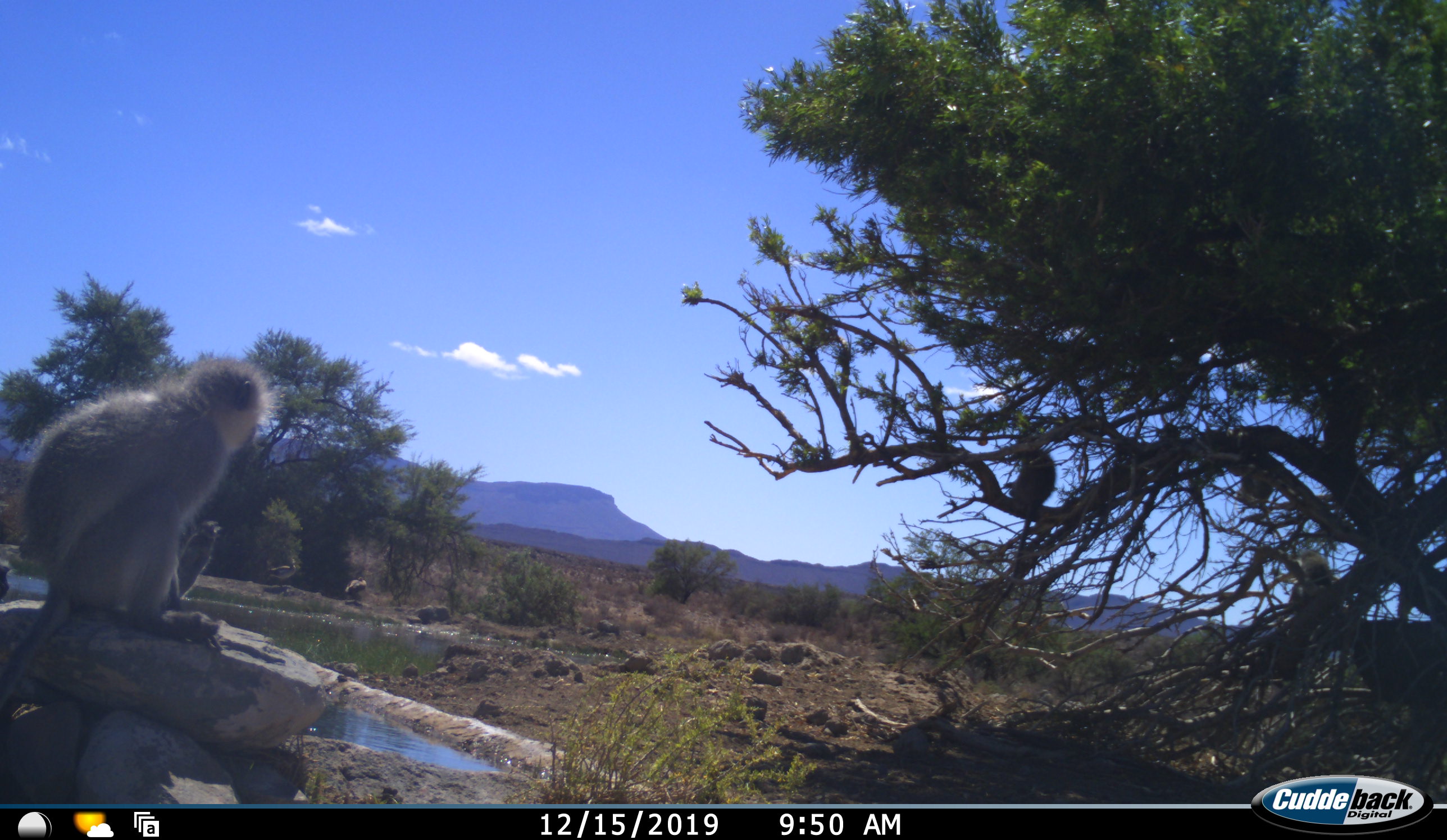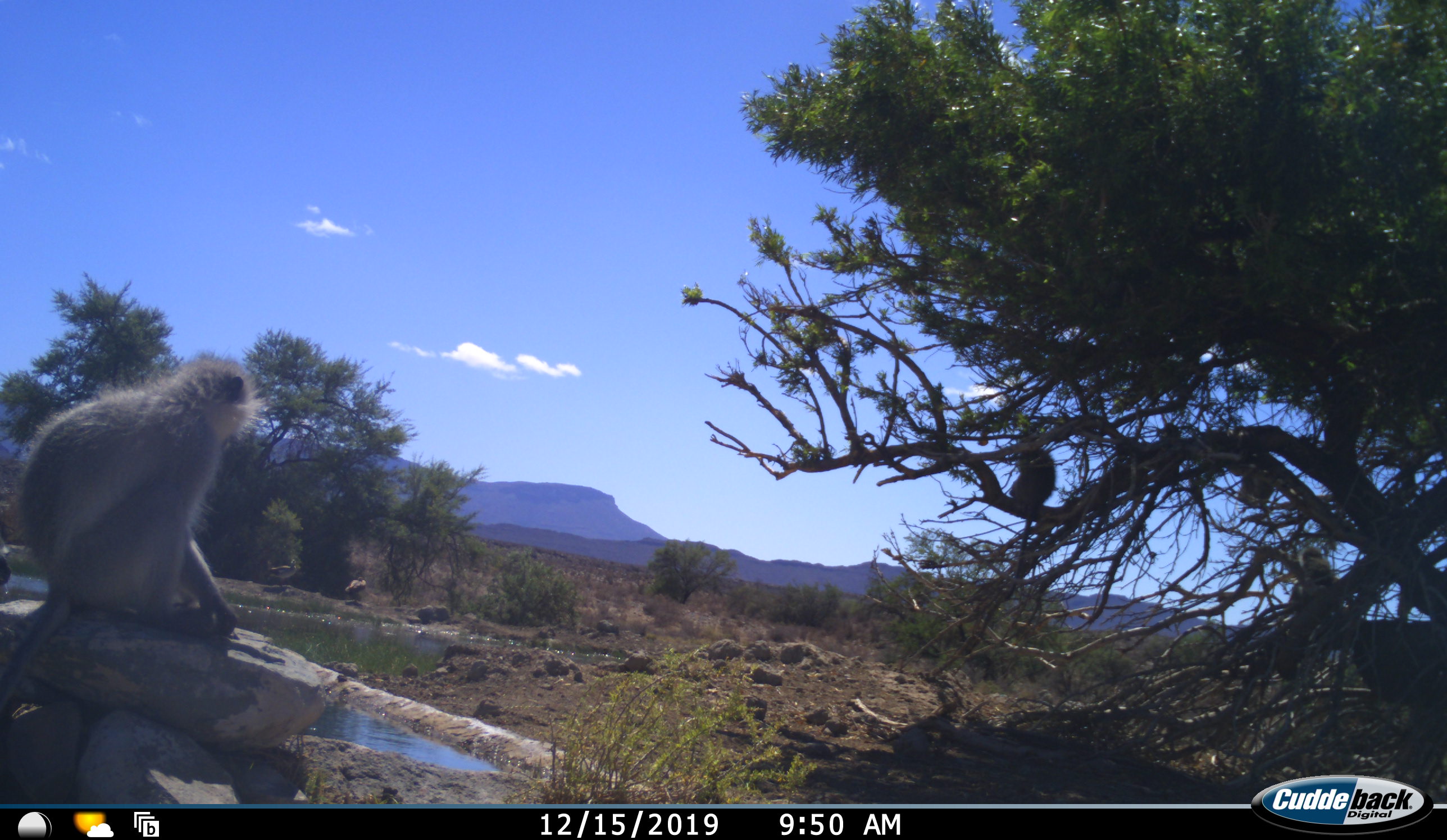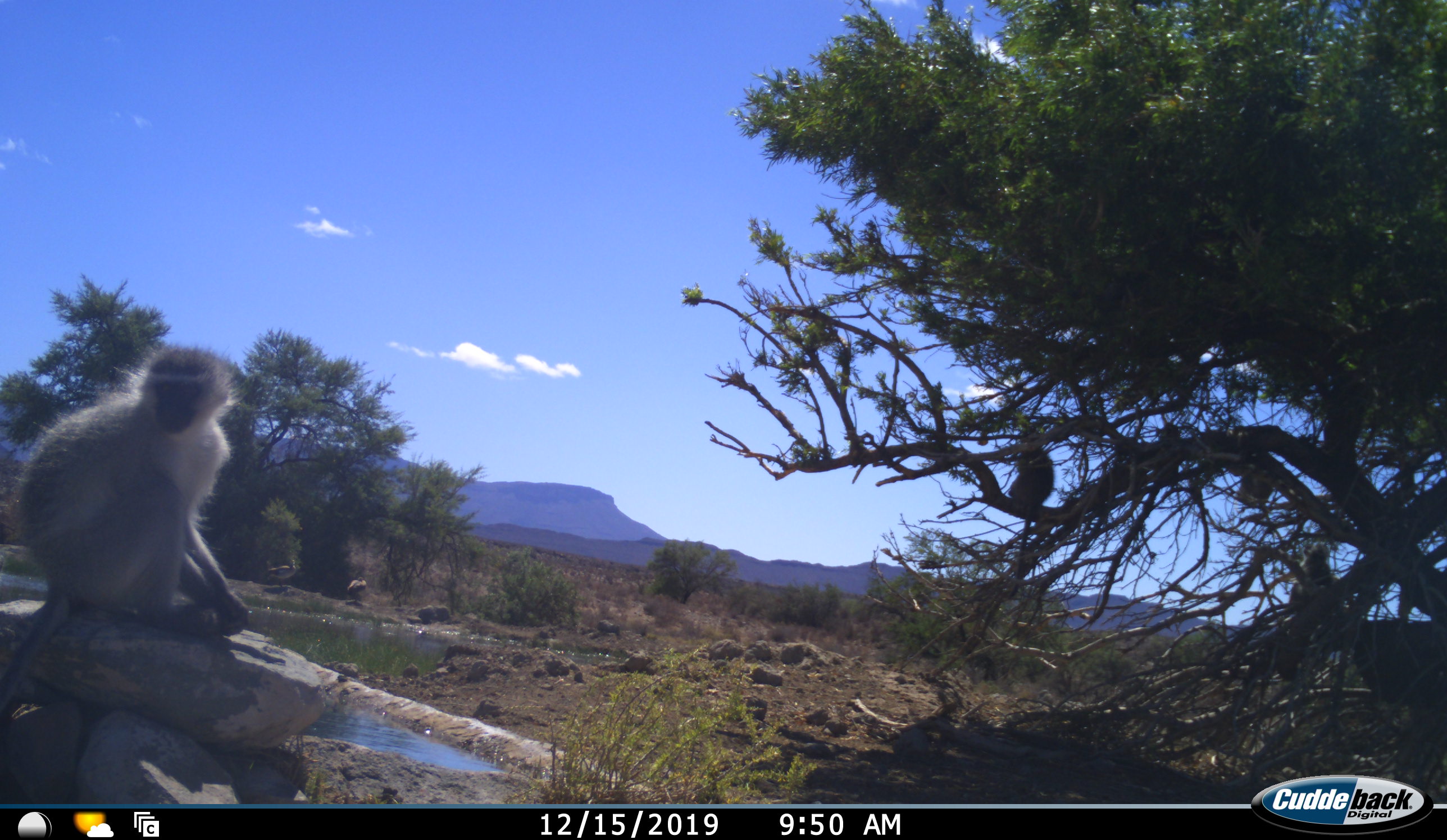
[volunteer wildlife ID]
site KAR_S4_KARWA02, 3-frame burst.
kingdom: Animalia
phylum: Chordata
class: Mammalia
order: Primates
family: Cercopithecidae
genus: Chlorocebus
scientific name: Chlorocebus pygerythrus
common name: vervet monkey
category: monkeyvervet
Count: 3.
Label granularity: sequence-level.